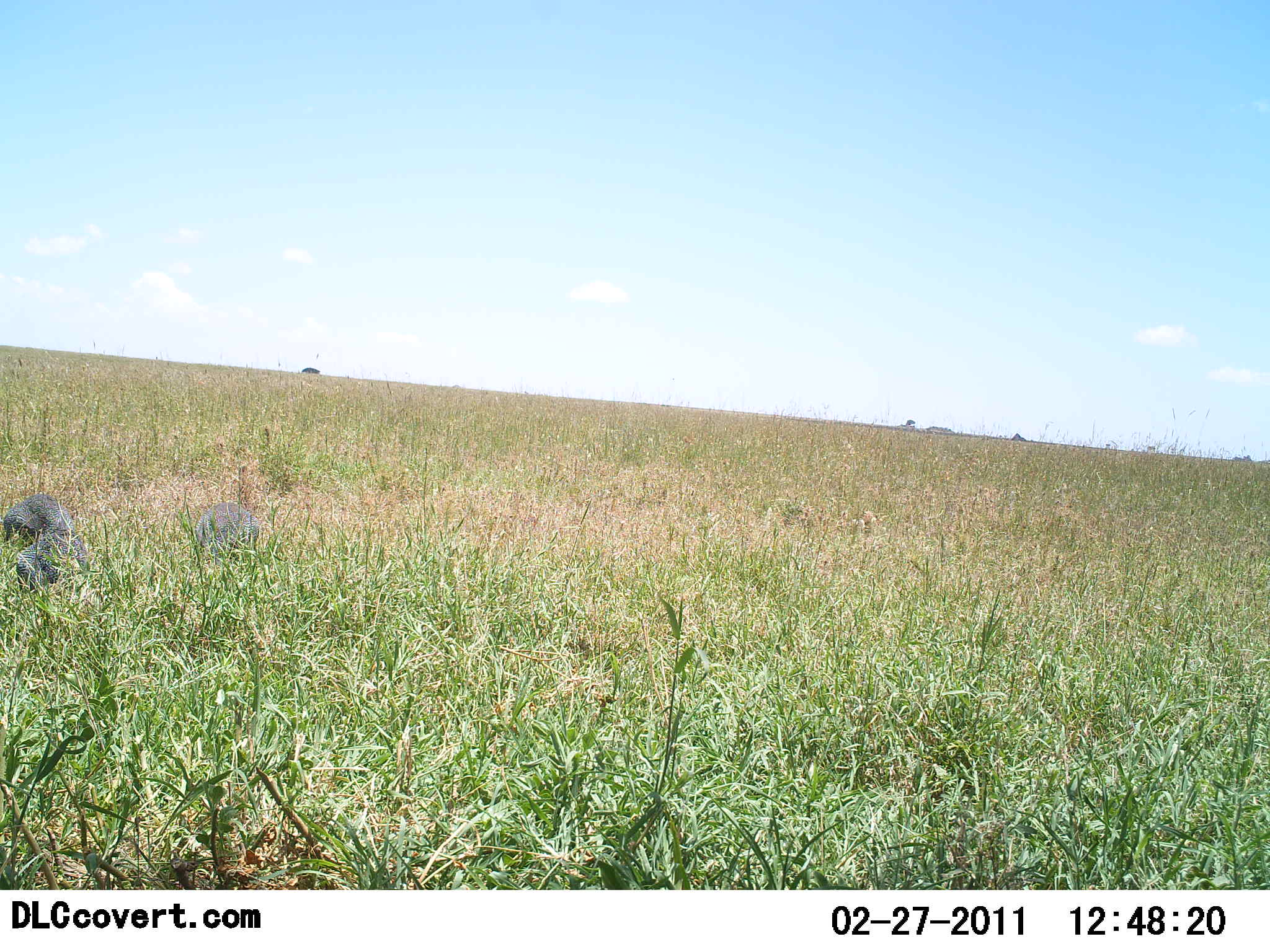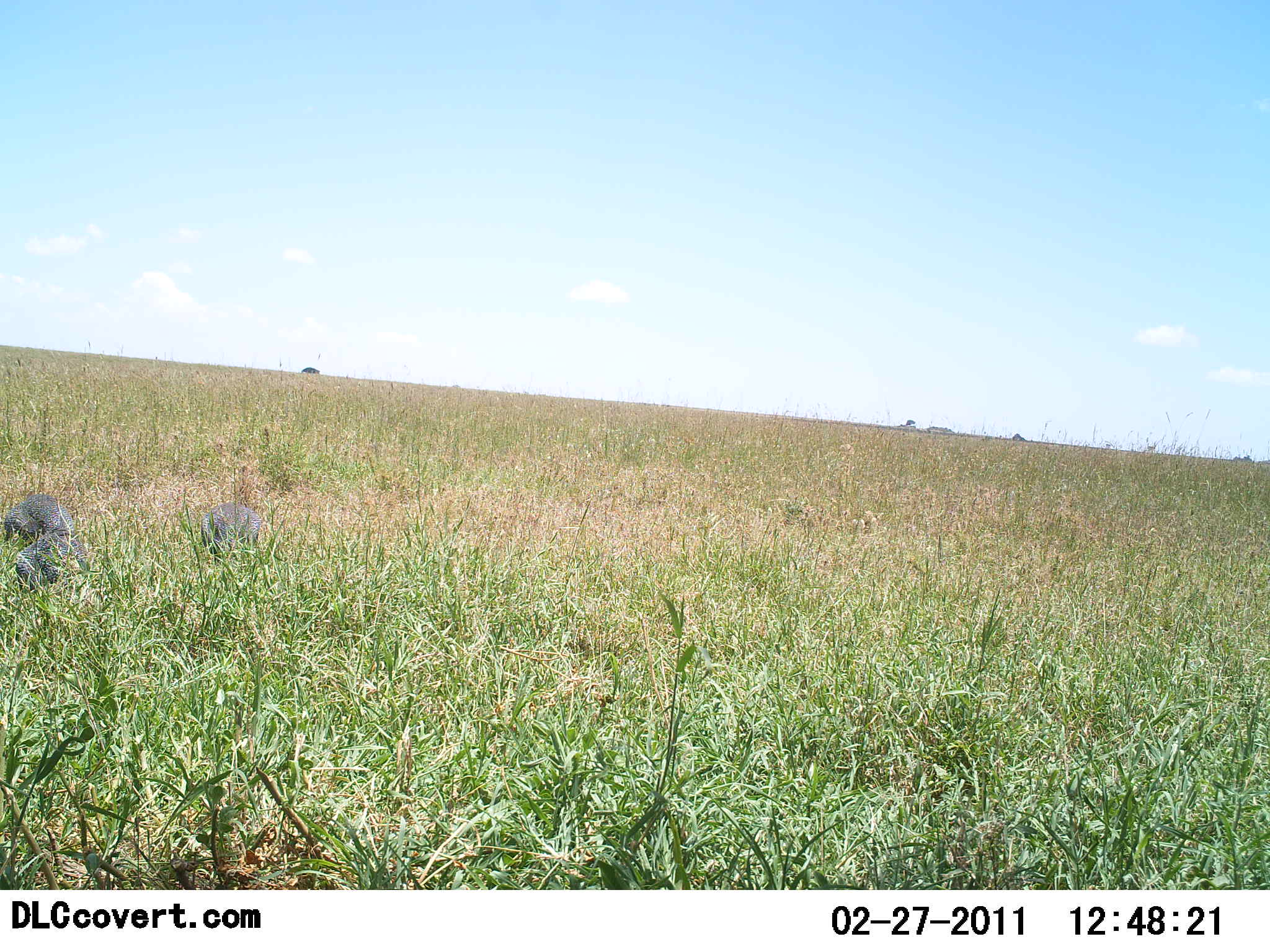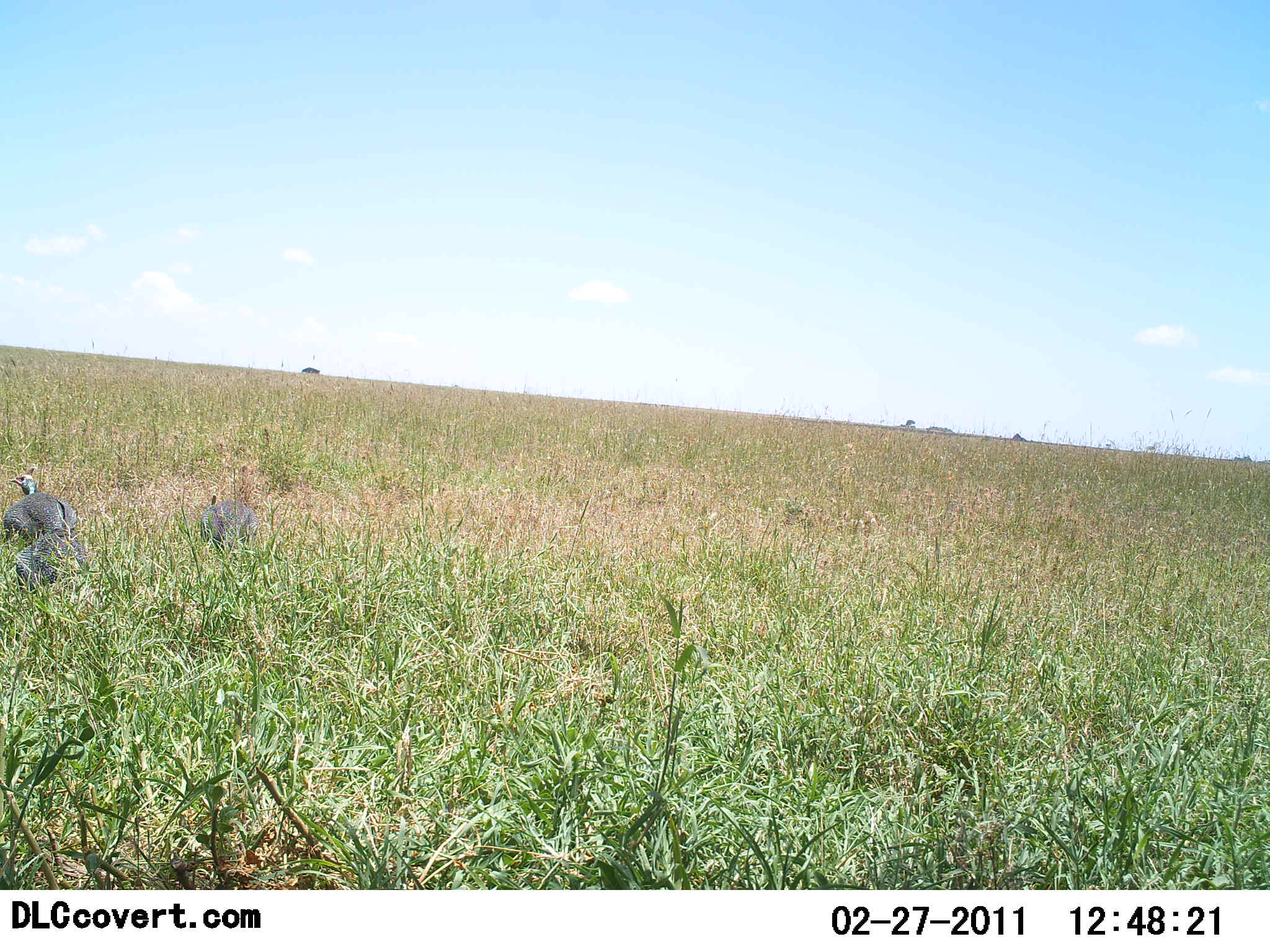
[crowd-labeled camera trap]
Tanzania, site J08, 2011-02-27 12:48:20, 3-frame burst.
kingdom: Animalia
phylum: Chordata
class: Aves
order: Galliformes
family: Numididae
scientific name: Numididae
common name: guinea fowl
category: guineafowl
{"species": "guineafowl (guinea fowl) (Numididae)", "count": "3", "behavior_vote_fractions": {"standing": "30%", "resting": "0%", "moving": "30%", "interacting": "0%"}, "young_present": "0%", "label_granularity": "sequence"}